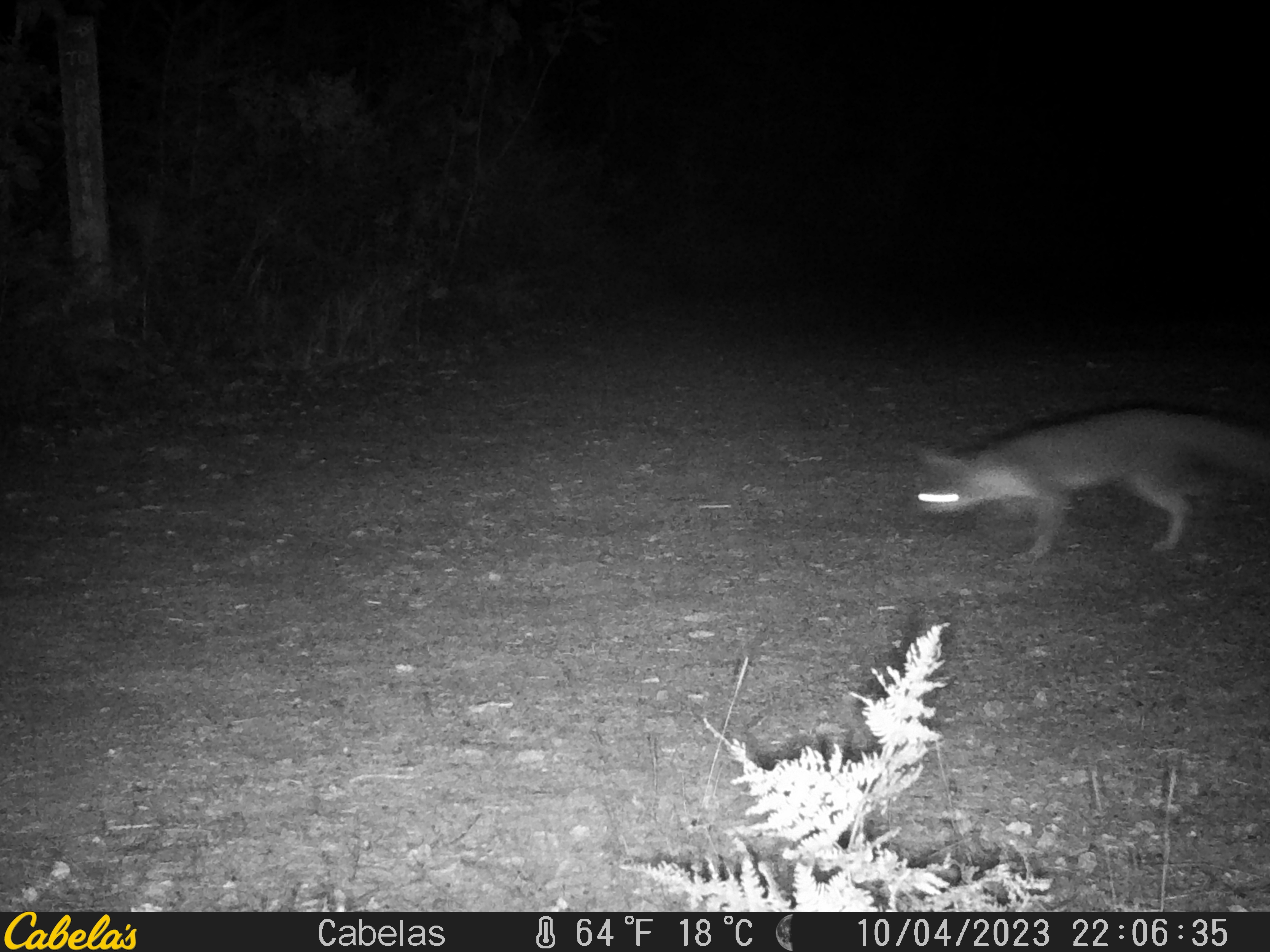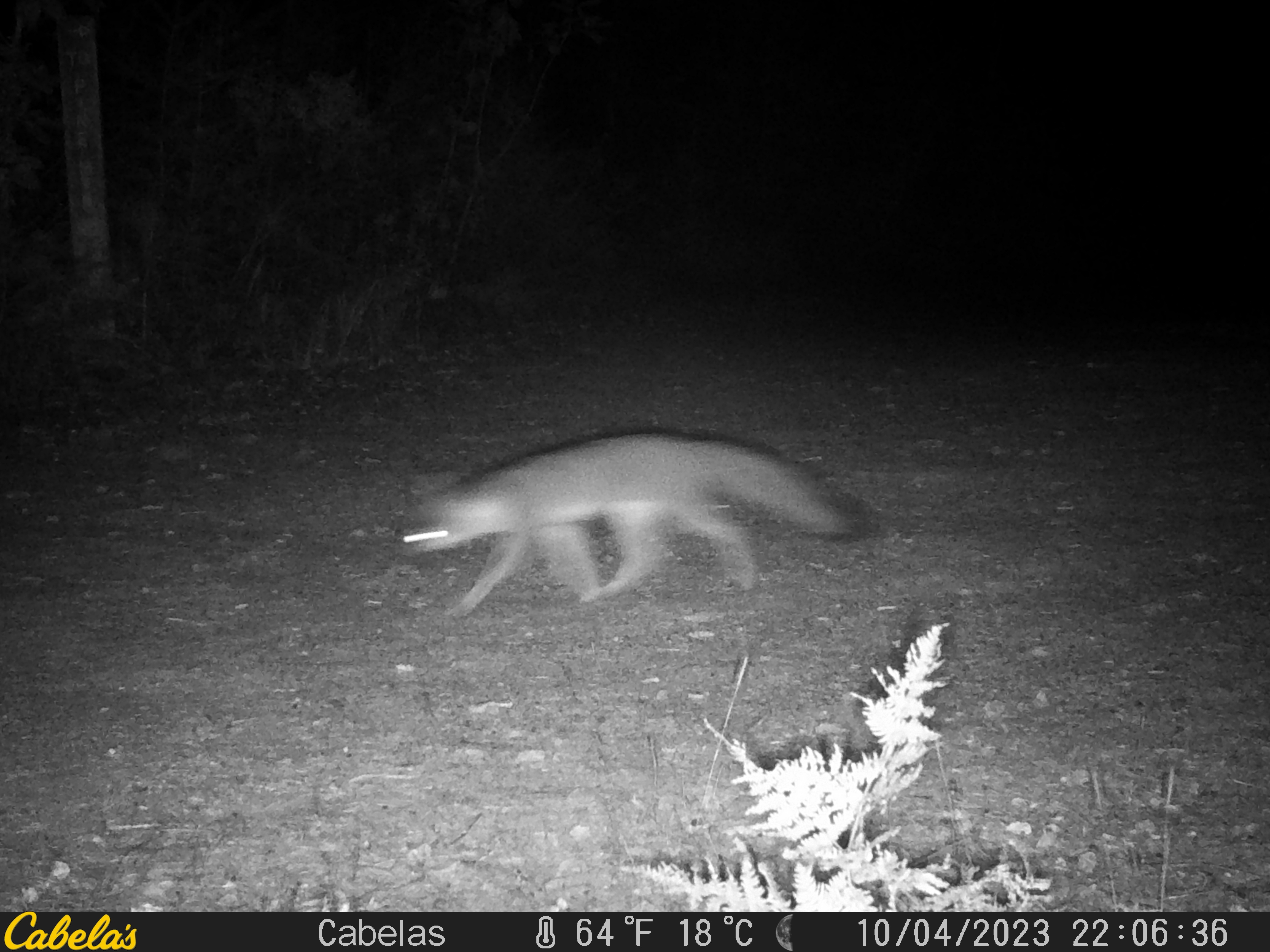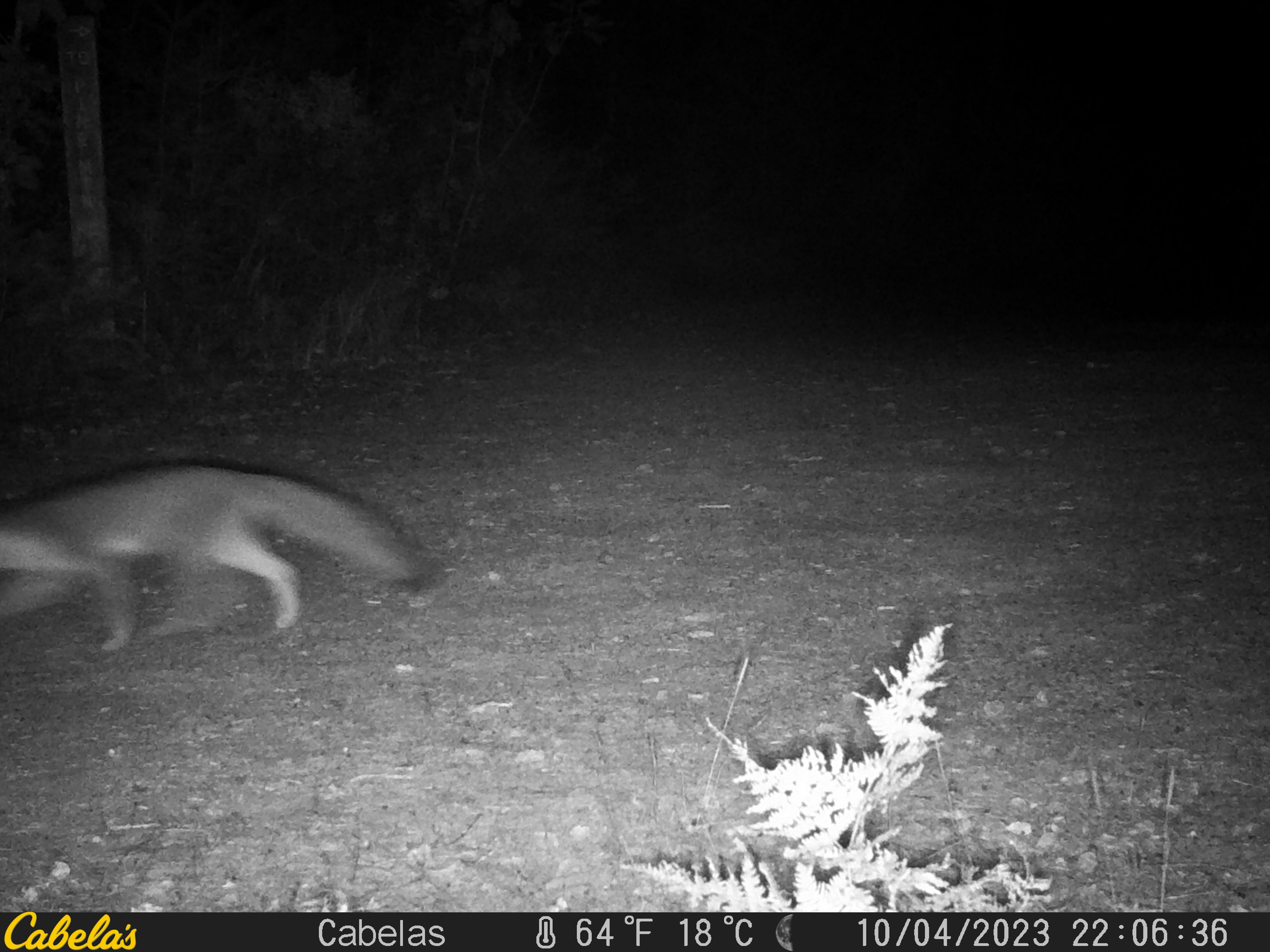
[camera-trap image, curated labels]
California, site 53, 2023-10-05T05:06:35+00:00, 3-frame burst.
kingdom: Animalia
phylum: Chordata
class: Mammalia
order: Carnivora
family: Canidae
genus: Urocyon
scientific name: Urocyon cinereoargenteus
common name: gray fox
Gray fox (Urocyon cinereoargenteus).